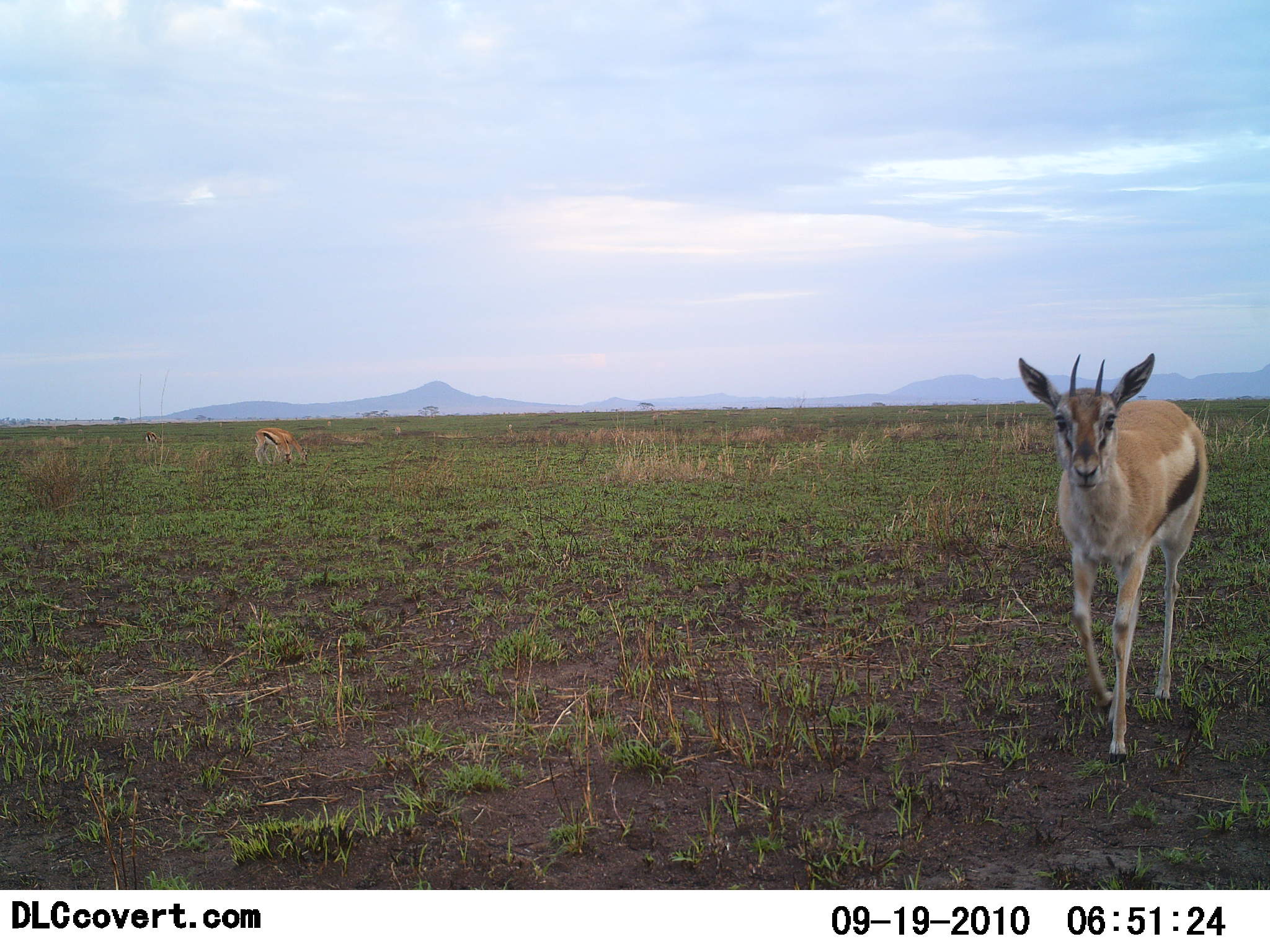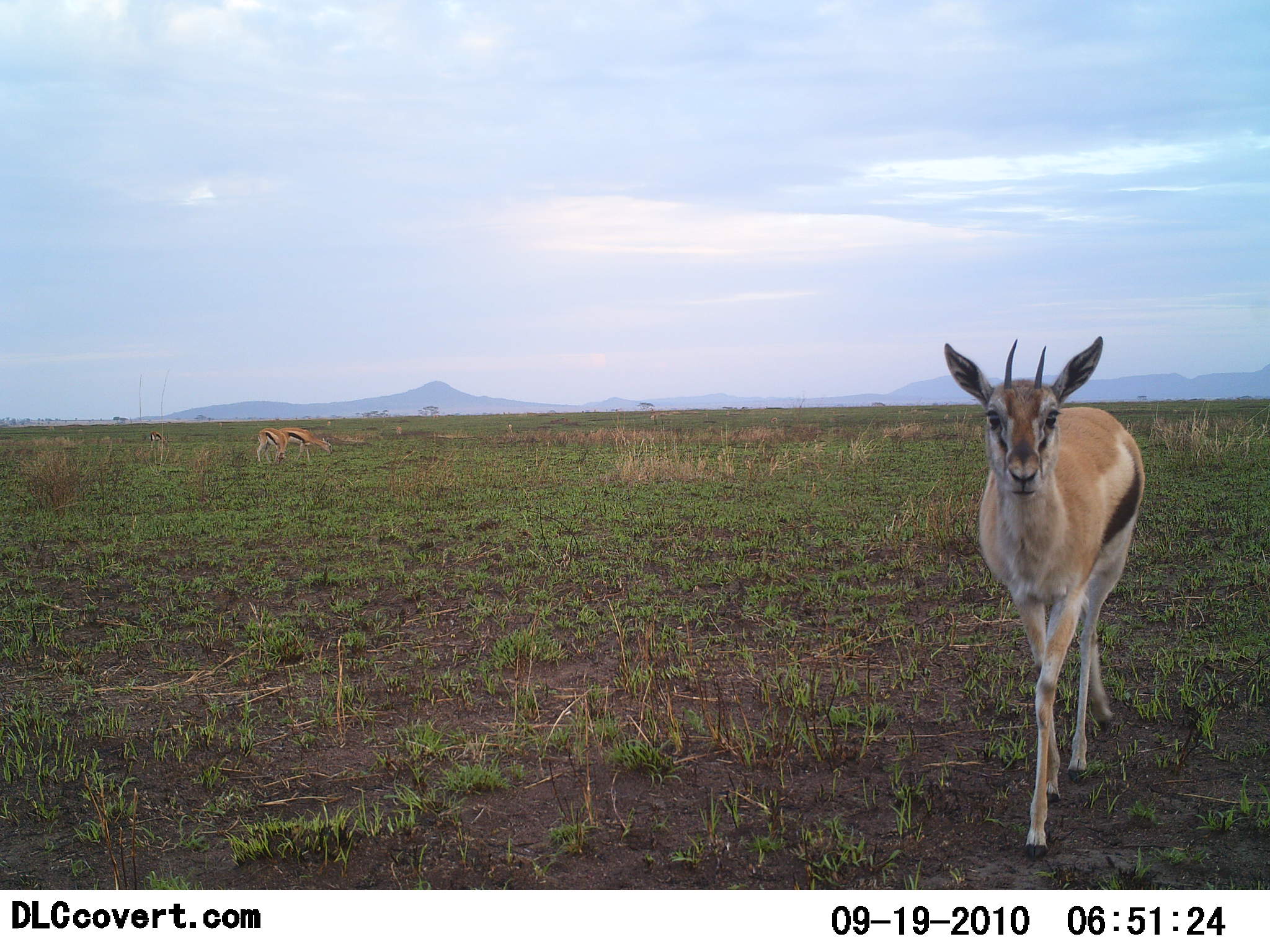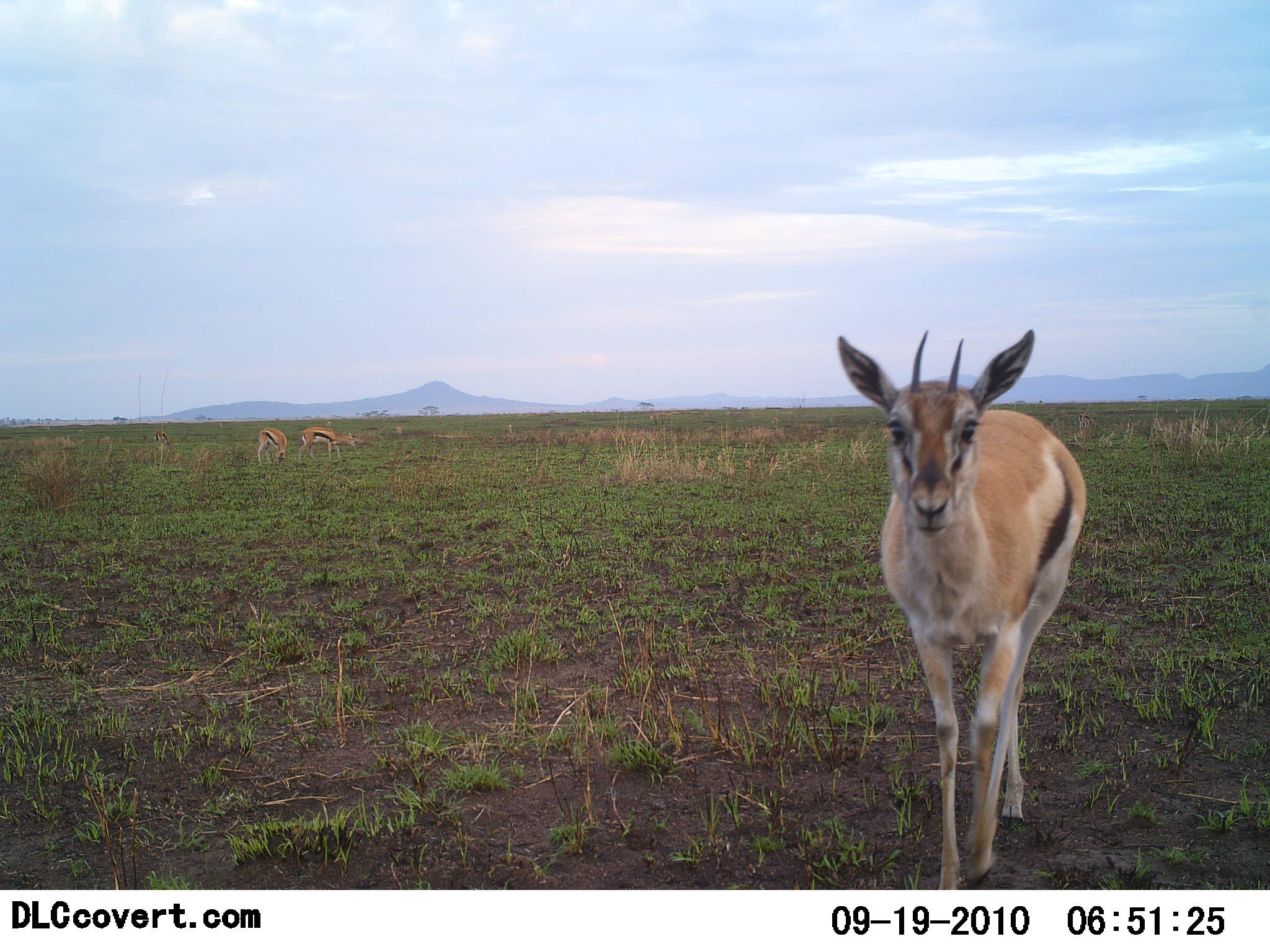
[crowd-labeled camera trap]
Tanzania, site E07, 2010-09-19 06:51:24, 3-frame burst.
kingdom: Animalia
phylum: Chordata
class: Mammalia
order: Artiodactyla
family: Bovidae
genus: Eudorcas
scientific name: Eudorcas thomsonii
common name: thomson's gazelle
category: gazellethomsons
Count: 3.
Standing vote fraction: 41%.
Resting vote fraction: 0%.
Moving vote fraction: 71%.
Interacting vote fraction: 0%.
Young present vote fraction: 0%.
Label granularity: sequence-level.